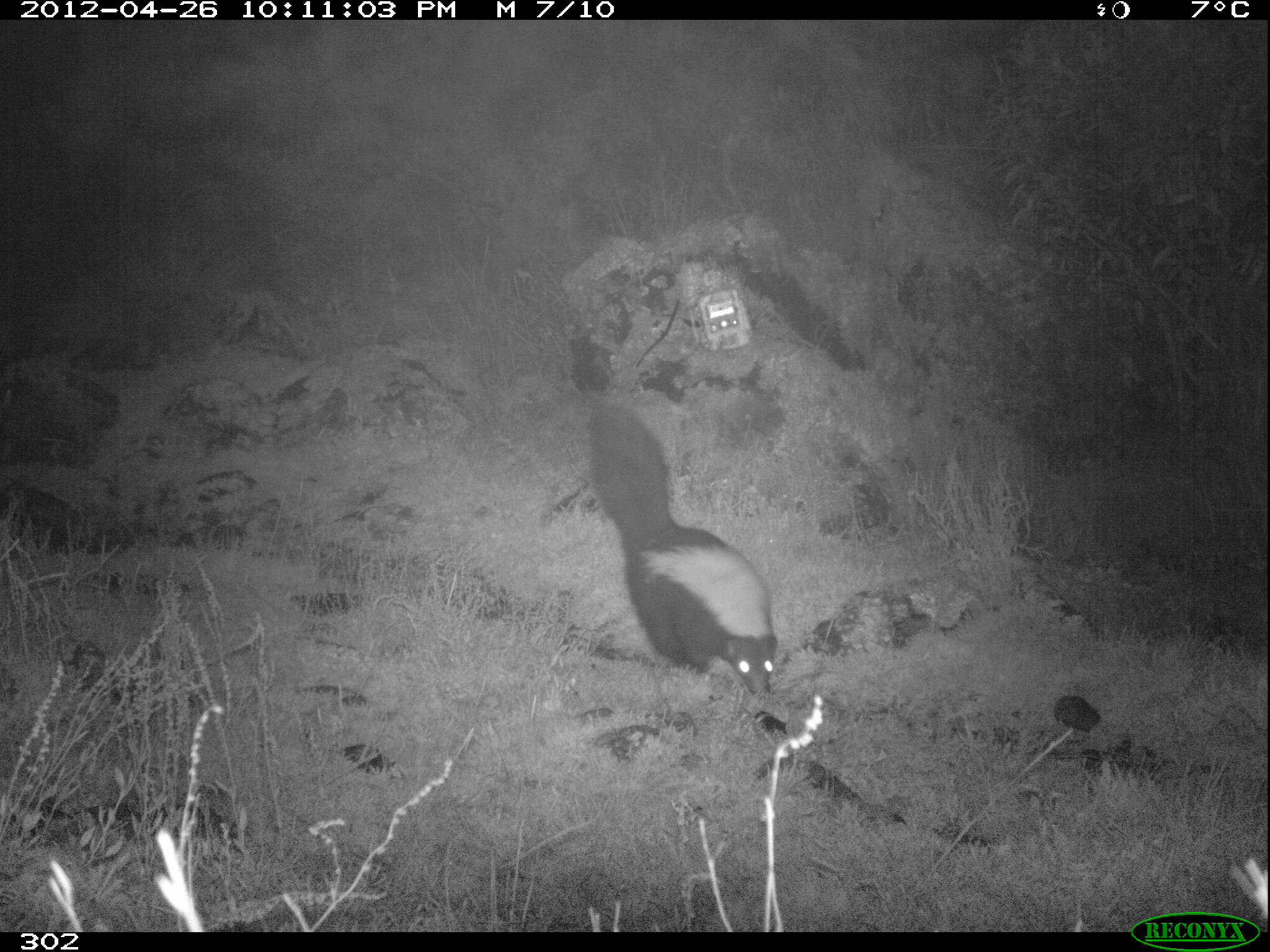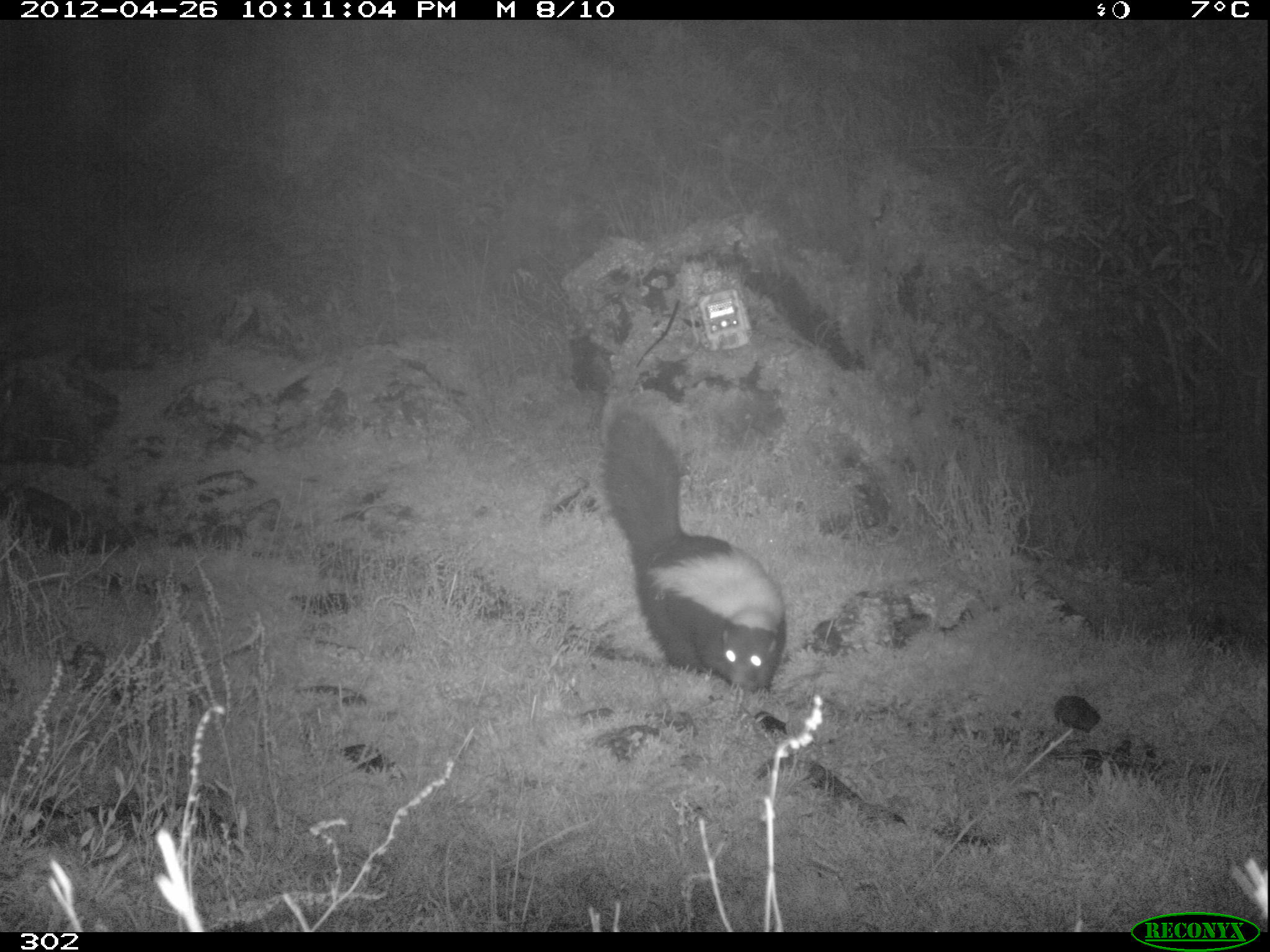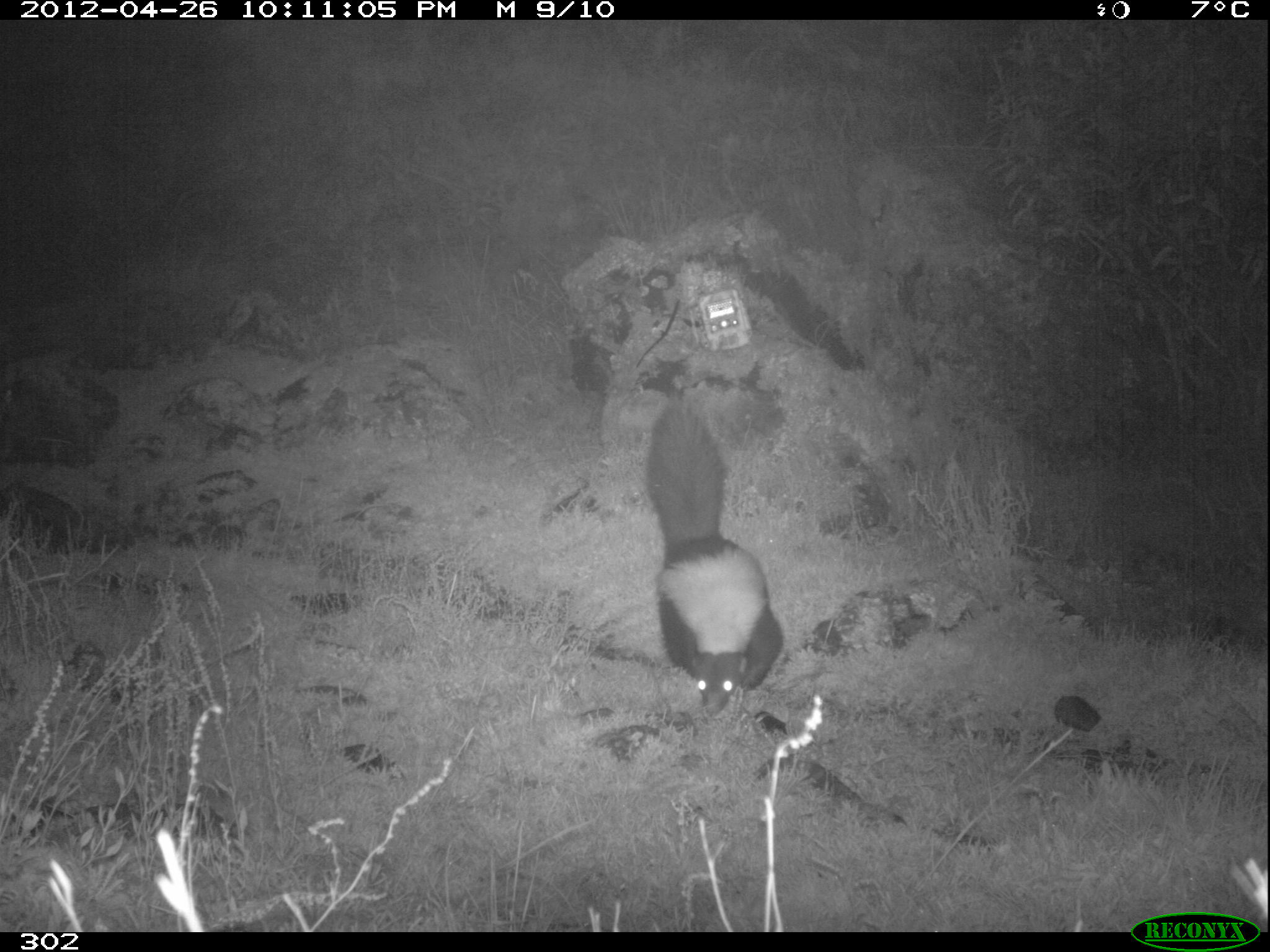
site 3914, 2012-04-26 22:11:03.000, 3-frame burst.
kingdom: Animalia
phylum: Chordata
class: Mammalia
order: Carnivora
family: Mephitidae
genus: Conepatus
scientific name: Conepatus chinga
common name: molina's hog-nosed skunk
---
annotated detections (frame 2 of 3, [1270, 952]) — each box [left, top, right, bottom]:
conepatus chinga: [601, 408, 786, 691]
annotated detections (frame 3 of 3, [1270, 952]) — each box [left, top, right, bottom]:
conepatus chinga: [644, 399, 784, 714]